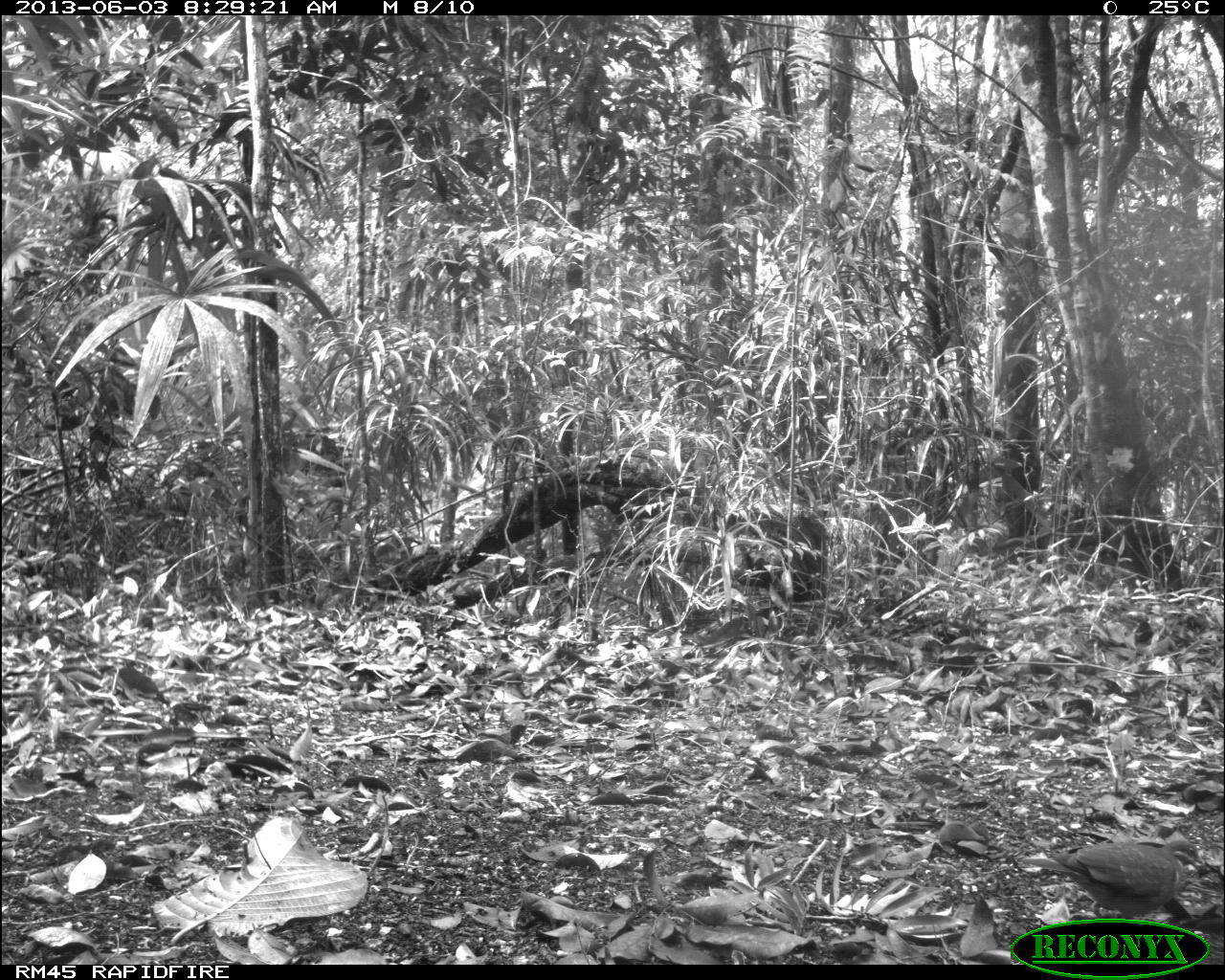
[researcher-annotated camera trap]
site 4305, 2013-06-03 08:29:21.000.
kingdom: Animalia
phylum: Chordata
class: Aves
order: Columbiformes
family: Columbidae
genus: Geotrygon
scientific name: Geotrygon montana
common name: ruddy quail-dove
Geotrygon montana (ruddy quail-dove), count 1.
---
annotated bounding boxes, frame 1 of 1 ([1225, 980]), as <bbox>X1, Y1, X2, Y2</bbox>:
geotrygon montana: <bbox>1017, 838, 1203, 919</bbox>